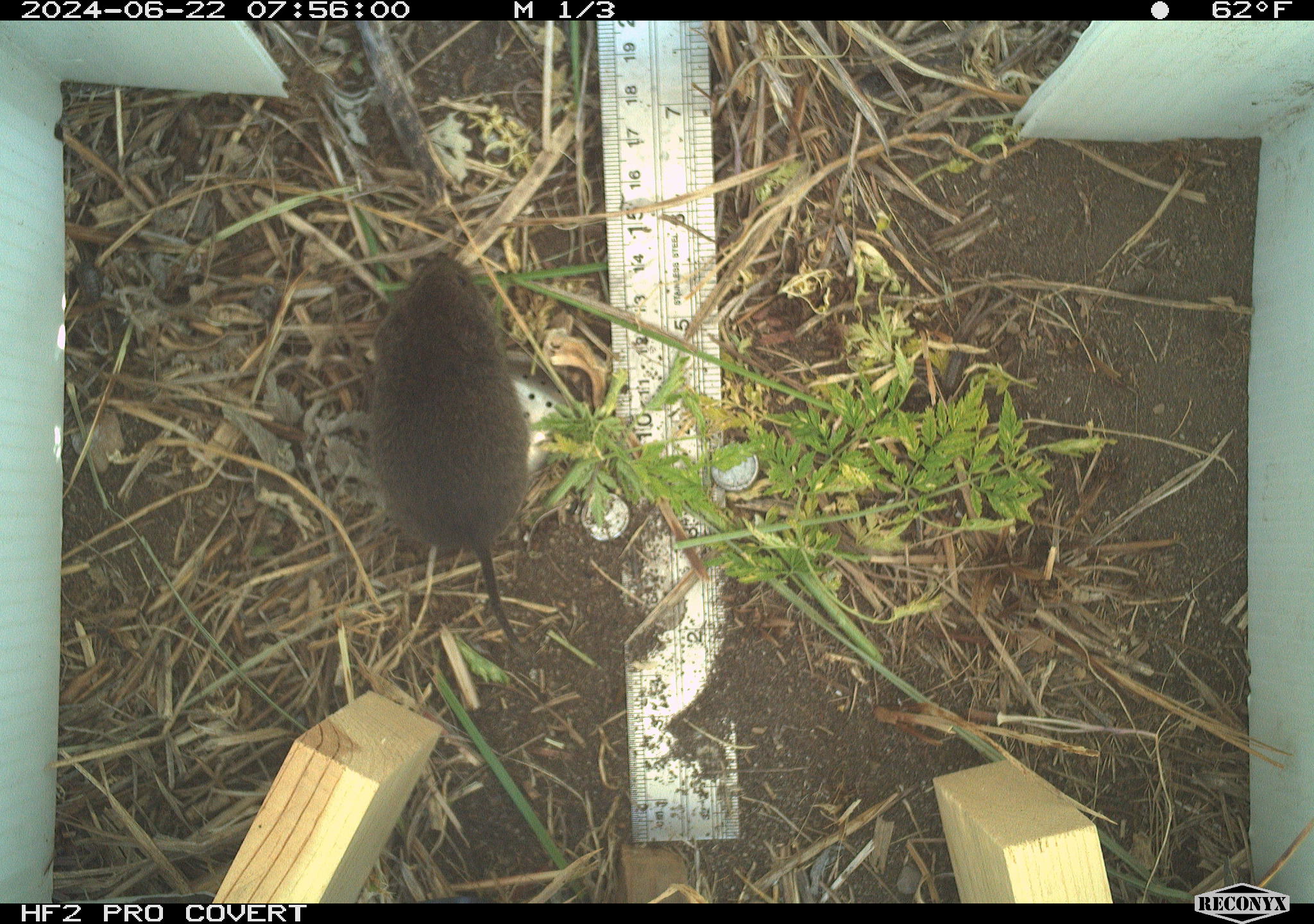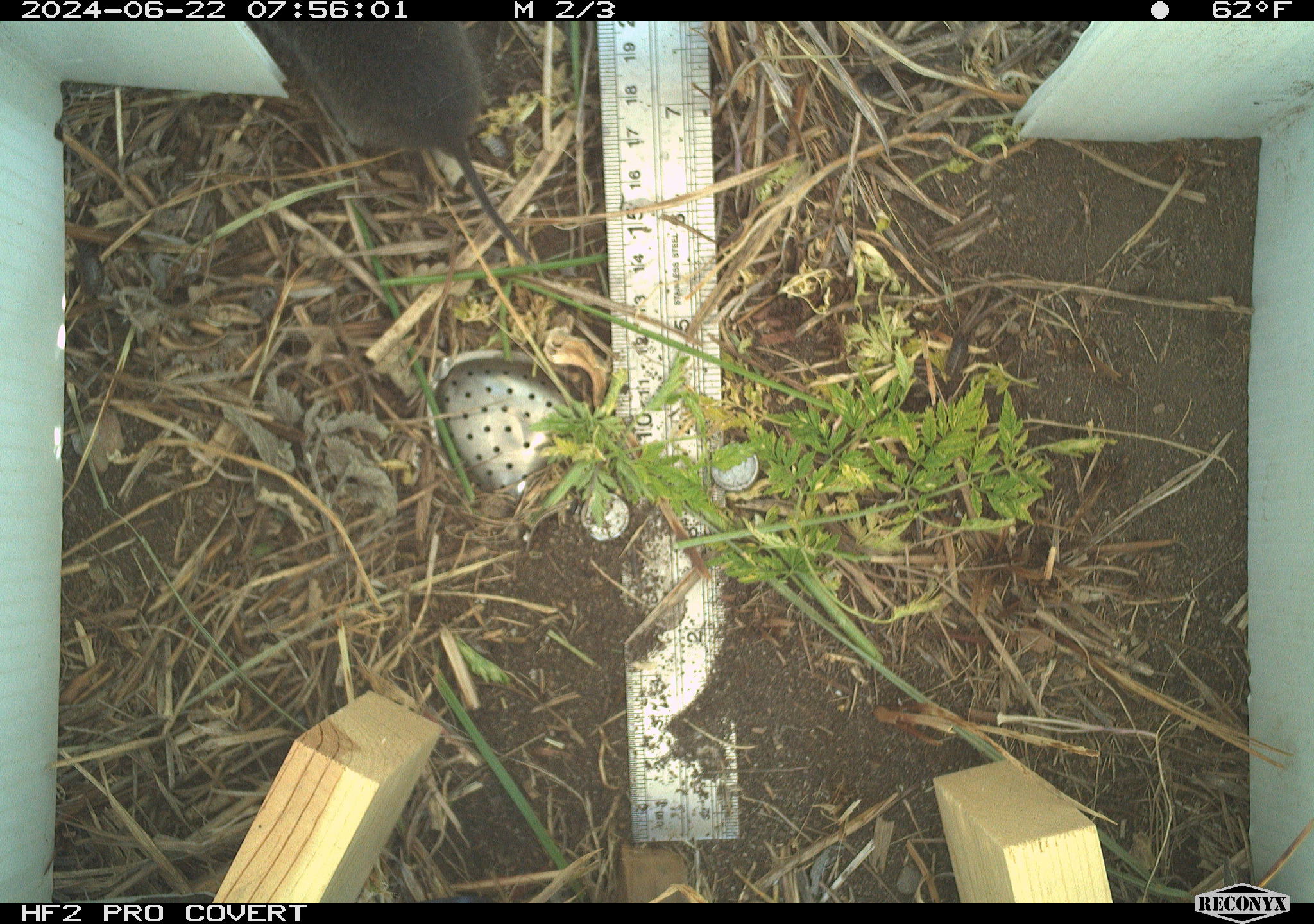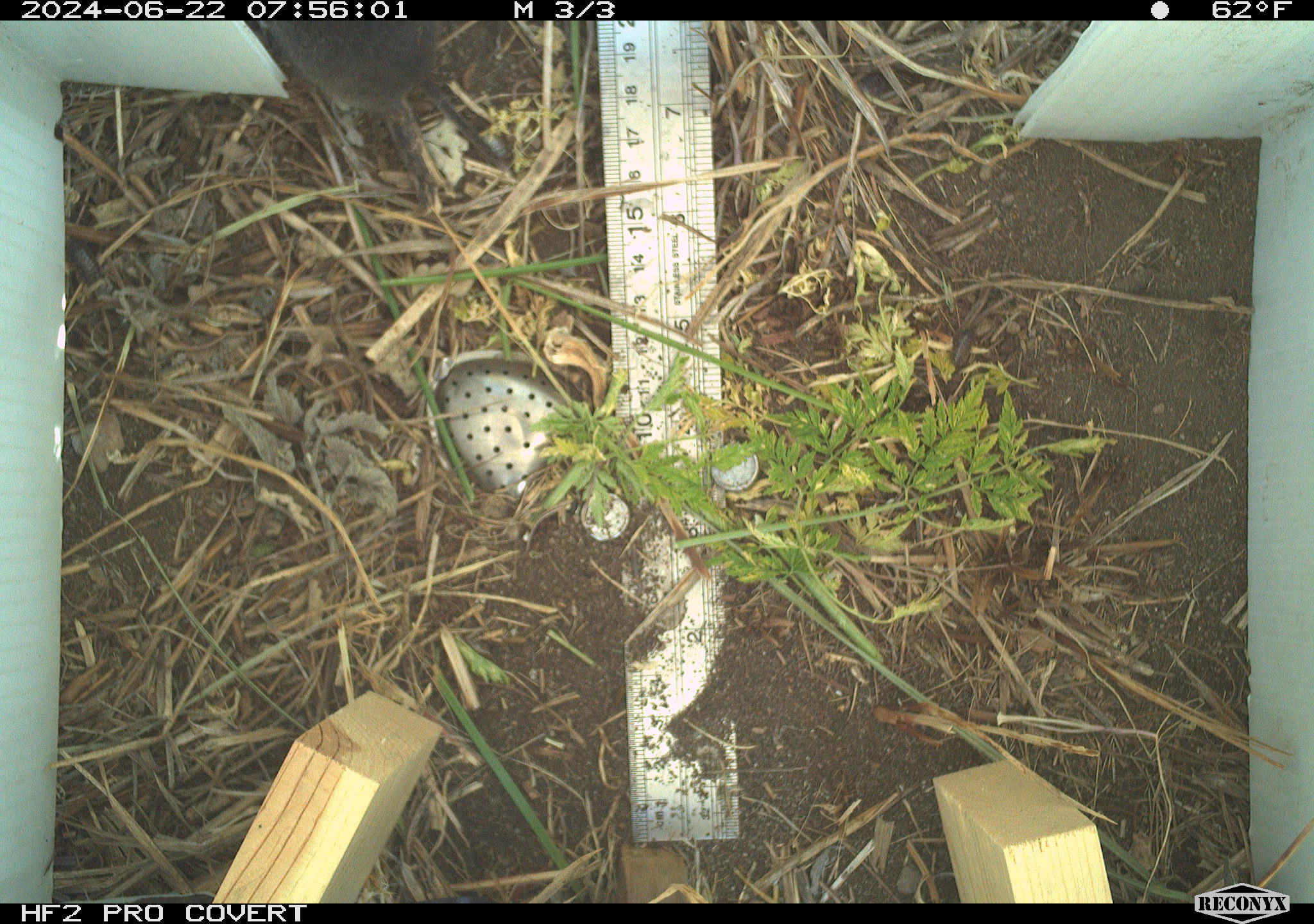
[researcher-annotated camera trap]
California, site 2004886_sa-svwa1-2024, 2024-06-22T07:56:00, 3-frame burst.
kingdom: Animalia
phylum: Chordata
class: Mammalia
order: Rodentia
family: Cricetidae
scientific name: Arvicolinae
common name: voles, lemmings, and muskrats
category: arvicolinae subfamily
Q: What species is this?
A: Arvicolinae subfamily (voles, lemmings, and muskrats) (Arvicolinae).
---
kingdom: Animalia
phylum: Arthropoda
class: Malacostraca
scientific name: Malacostraca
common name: amphipods, crabs, isopods, krill, lobsters and shrimps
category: malacostracan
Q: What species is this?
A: Malacostracan (amphipods, crabs, isopods, krill, lobsters and shrimps) (Malacostraca).